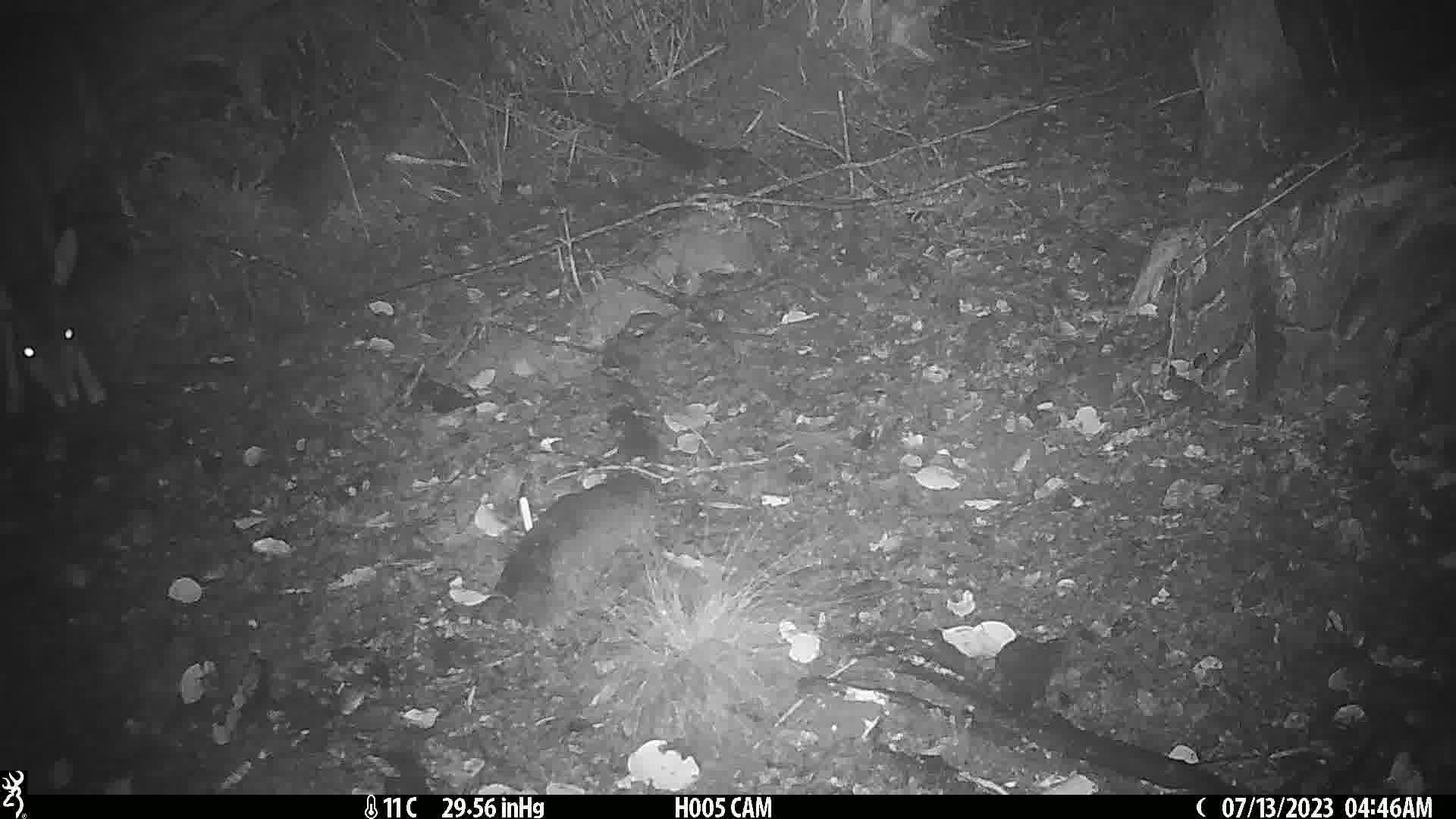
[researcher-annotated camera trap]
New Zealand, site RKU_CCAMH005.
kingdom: Animalia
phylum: Chordata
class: Mammalia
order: Artiodactyla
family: Cervidae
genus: Odocoileus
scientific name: Odocoileus virginianus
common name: white-tailed deer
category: white tailed deer